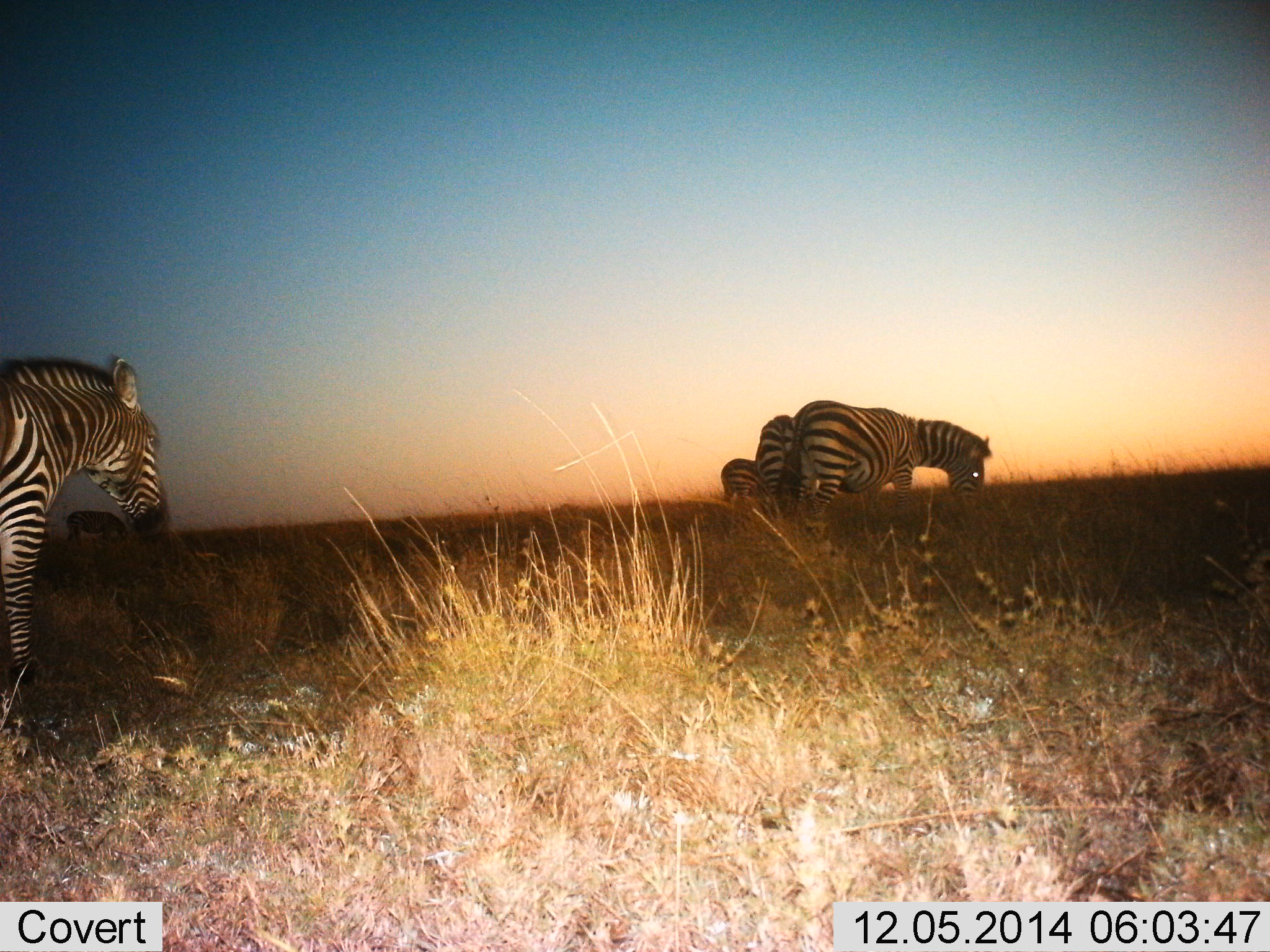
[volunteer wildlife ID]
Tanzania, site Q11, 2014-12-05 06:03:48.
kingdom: Animalia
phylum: Chordata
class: Mammalia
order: Perissodactyla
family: Equidae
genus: Equus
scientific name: Equus quagga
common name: plains zebra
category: zebra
Zebra (plains zebra) (Equus quagga), count 5. Behavior (volunteer vote fractions): standing 70%, resting 0%, moving 30%, interacting 0%. Young present (vote fraction): 0%. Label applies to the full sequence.